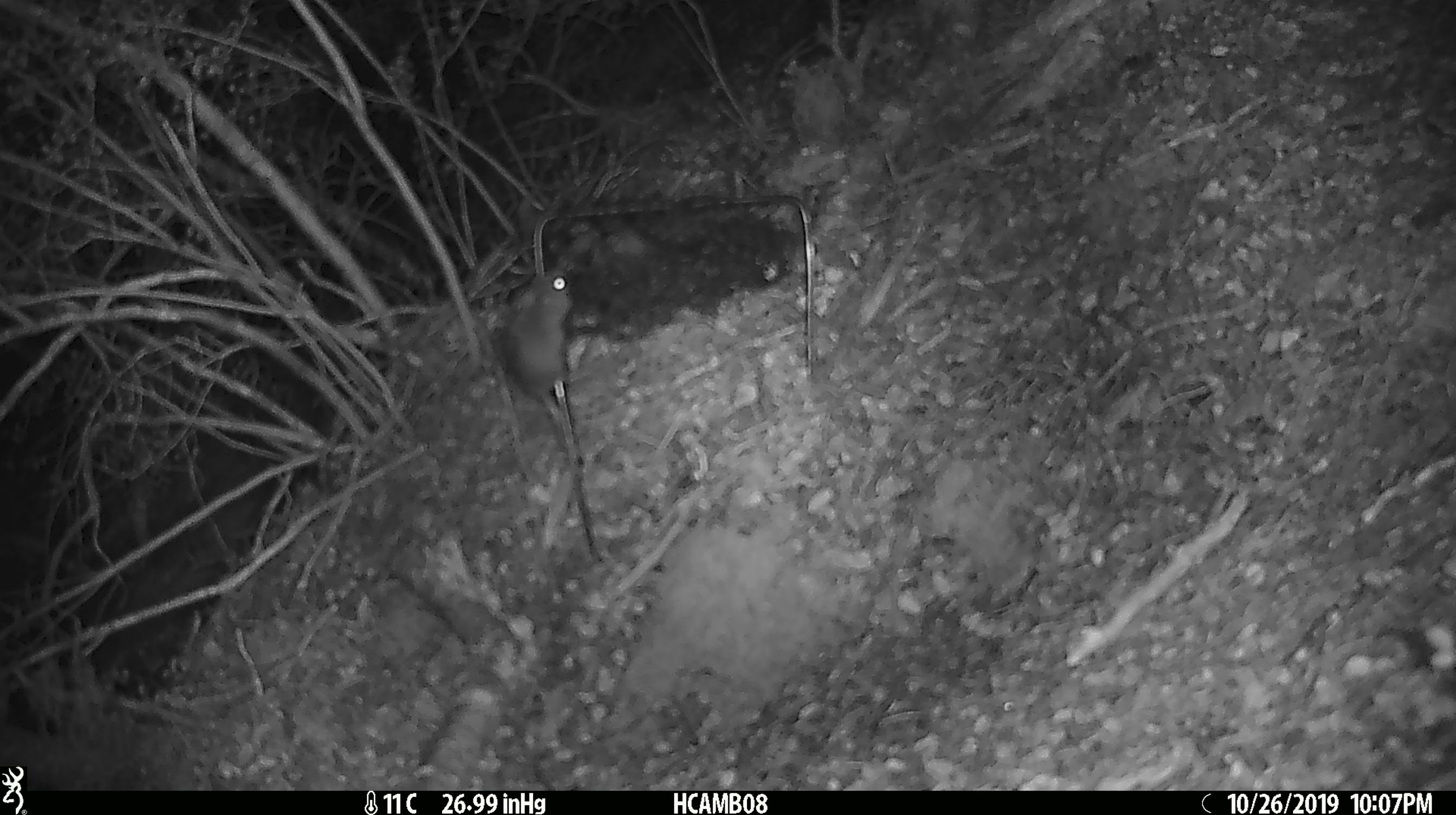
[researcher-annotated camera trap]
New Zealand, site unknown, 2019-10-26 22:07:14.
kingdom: Animalia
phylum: Chordata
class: Mammalia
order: Rodentia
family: Muridae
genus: Mus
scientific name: Mus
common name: mouse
Mouse (Mus).